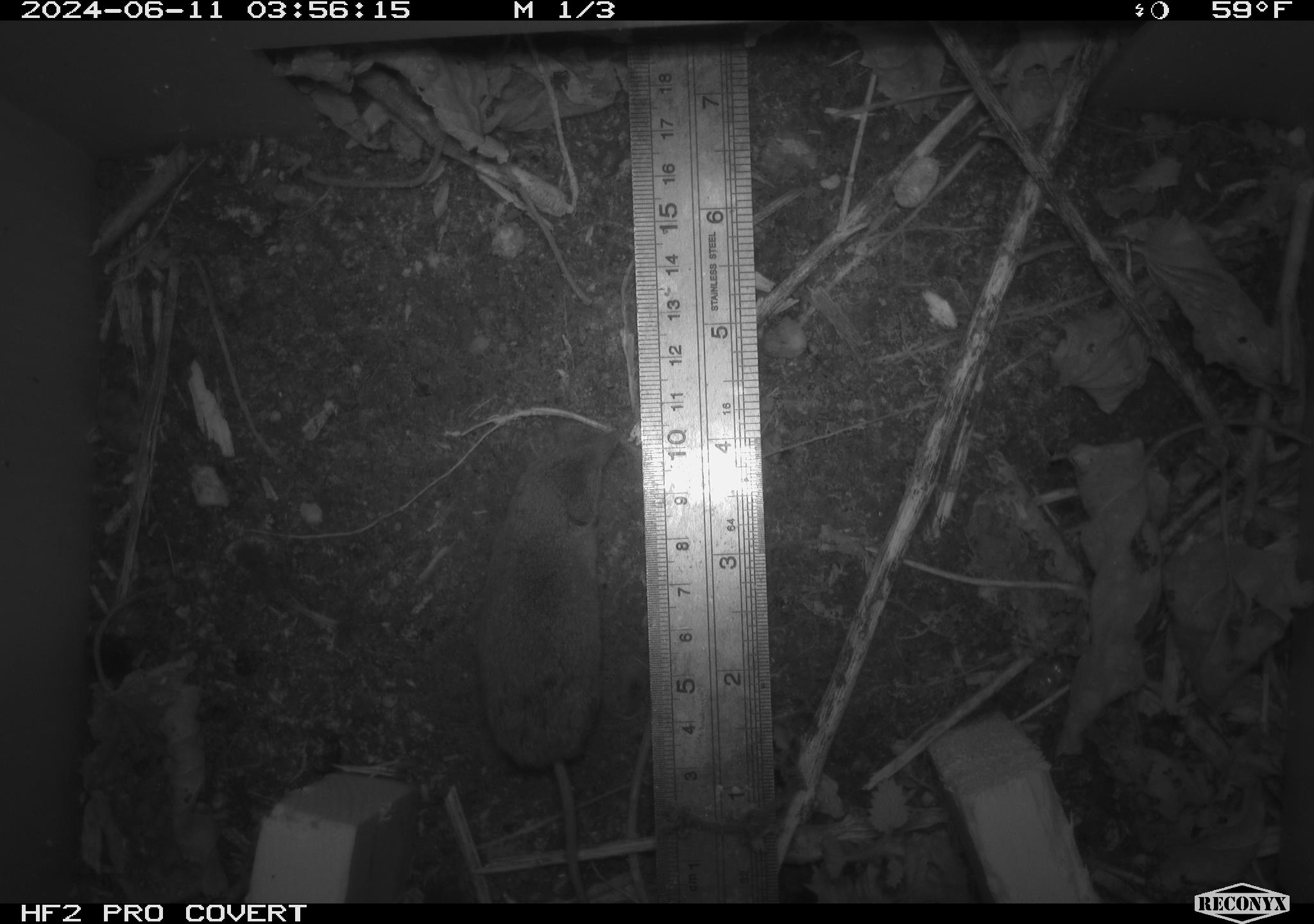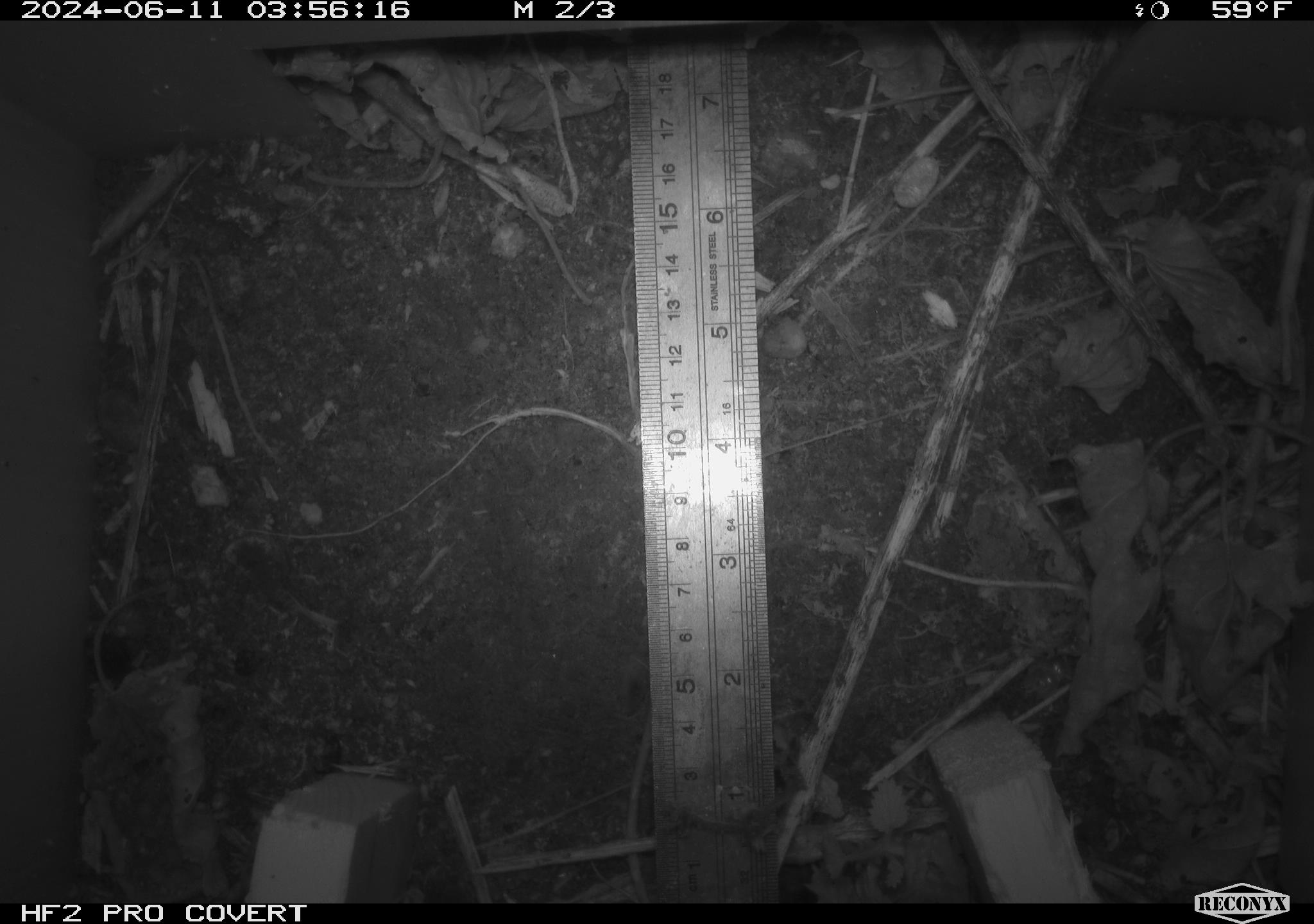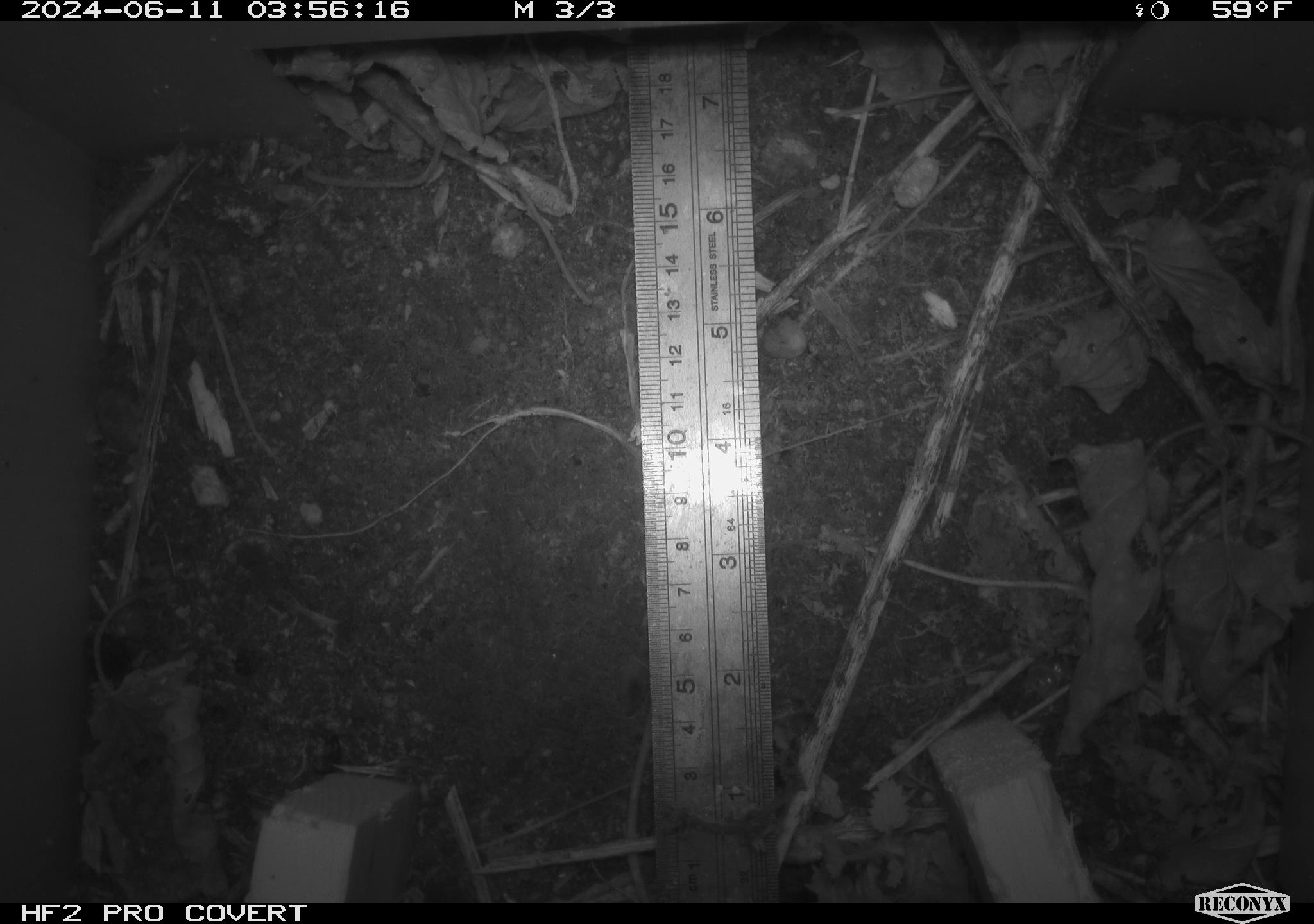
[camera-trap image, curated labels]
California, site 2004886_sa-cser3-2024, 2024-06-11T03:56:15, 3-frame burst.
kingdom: Animalia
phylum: Chordata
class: Mammalia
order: Eulipotyphla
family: Soricidae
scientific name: Soricidae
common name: shrews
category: soricidae family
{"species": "soricidae family (shrews) (Soricidae)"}